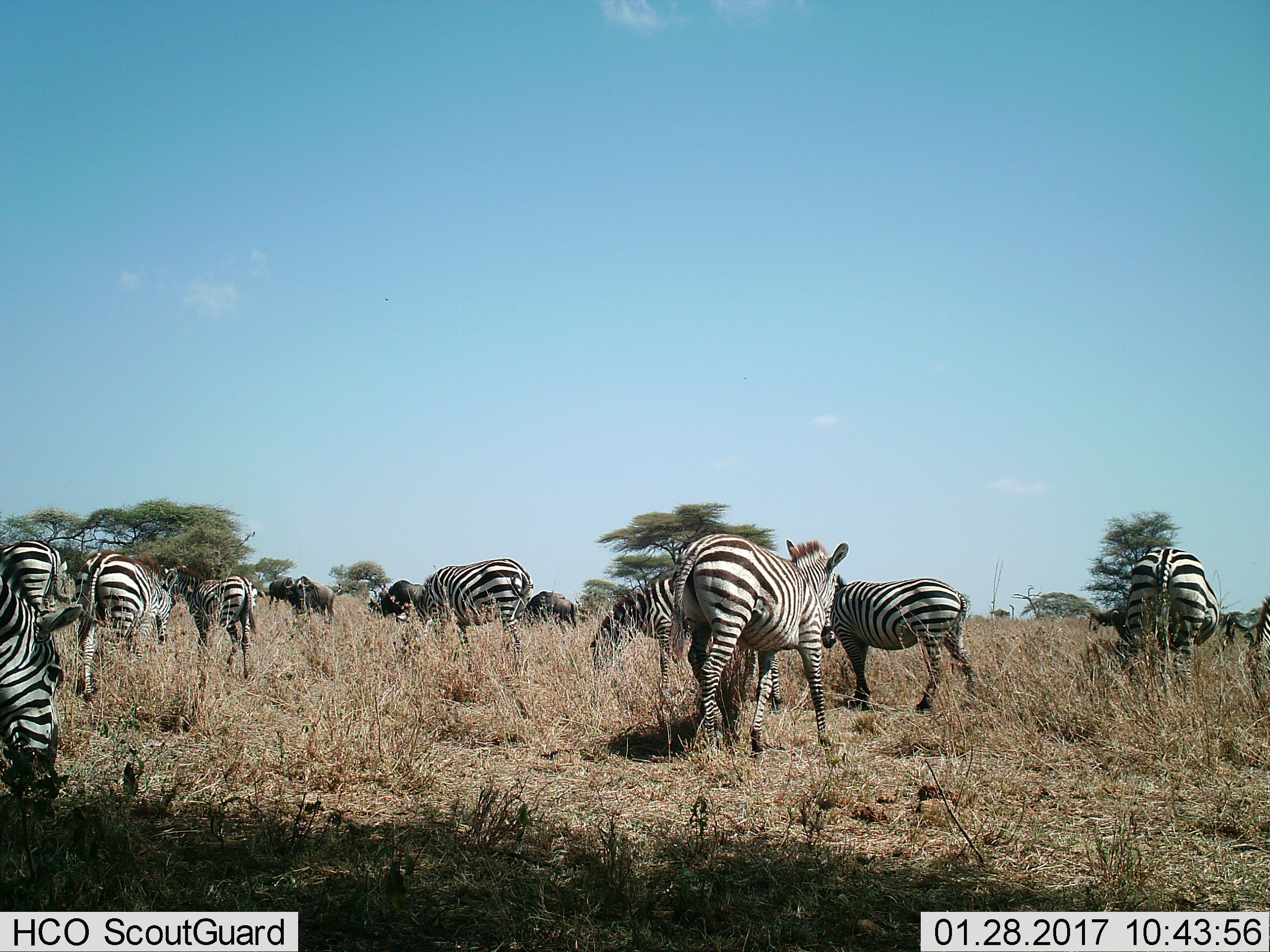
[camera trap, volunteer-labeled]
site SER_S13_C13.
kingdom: Animalia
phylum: Chordata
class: Mammalia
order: Artiodactyla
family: Bovidae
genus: Connochaetes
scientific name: Connochaetes taurinus taurinus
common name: blue wildebeest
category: wildebeestblue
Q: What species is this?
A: Wildebeestblue (blue wildebeest) (Connochaetes taurinus taurinus).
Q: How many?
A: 6.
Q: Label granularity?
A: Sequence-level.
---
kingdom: Animalia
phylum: Chordata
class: Mammalia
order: Perissodactyla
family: Equidae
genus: Equus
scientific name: Equus quagga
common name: plains zebra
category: zebraplains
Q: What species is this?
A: Zebraplains (plains zebra) (Equus quagga).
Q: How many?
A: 11-50.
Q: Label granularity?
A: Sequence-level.